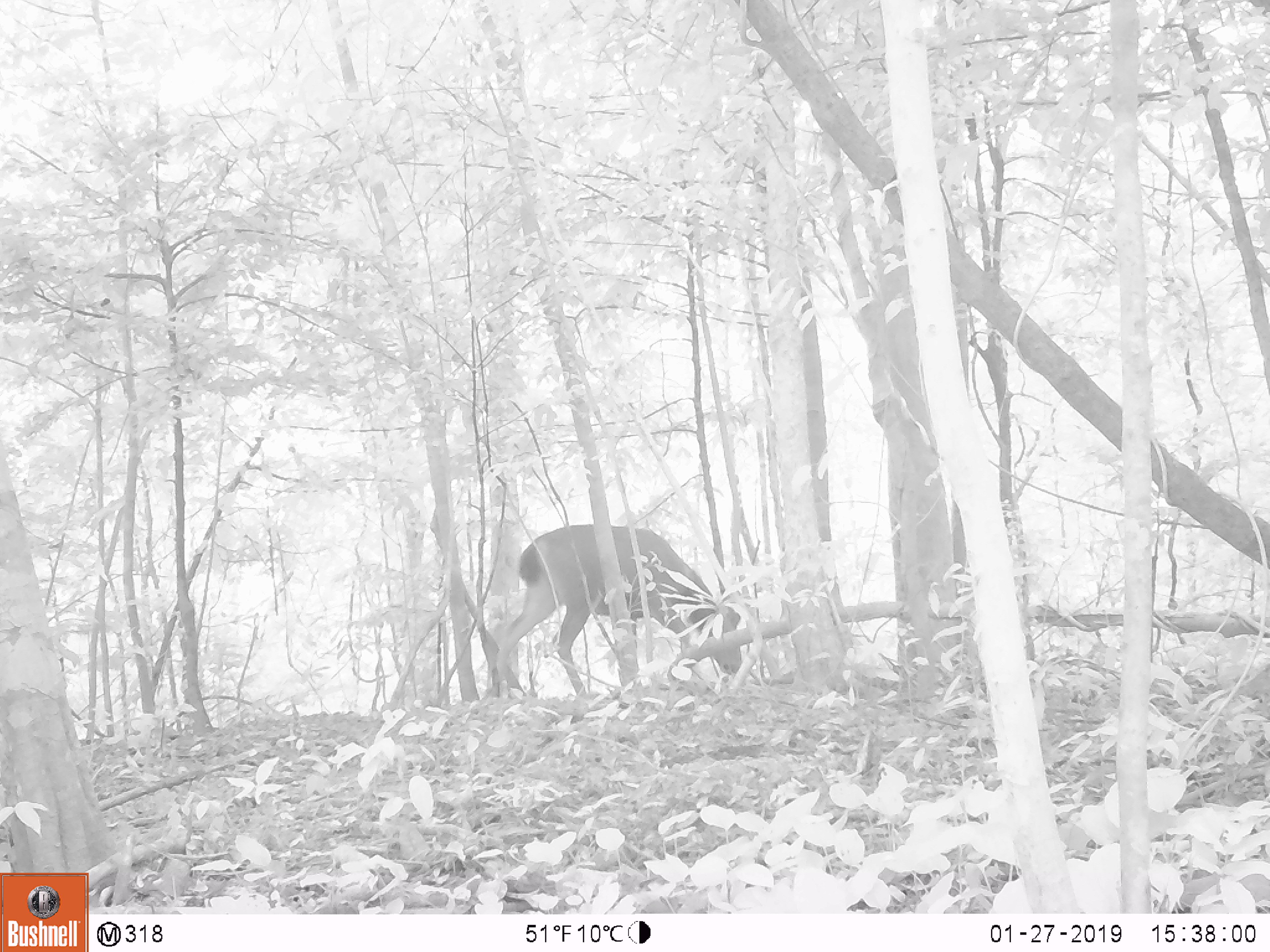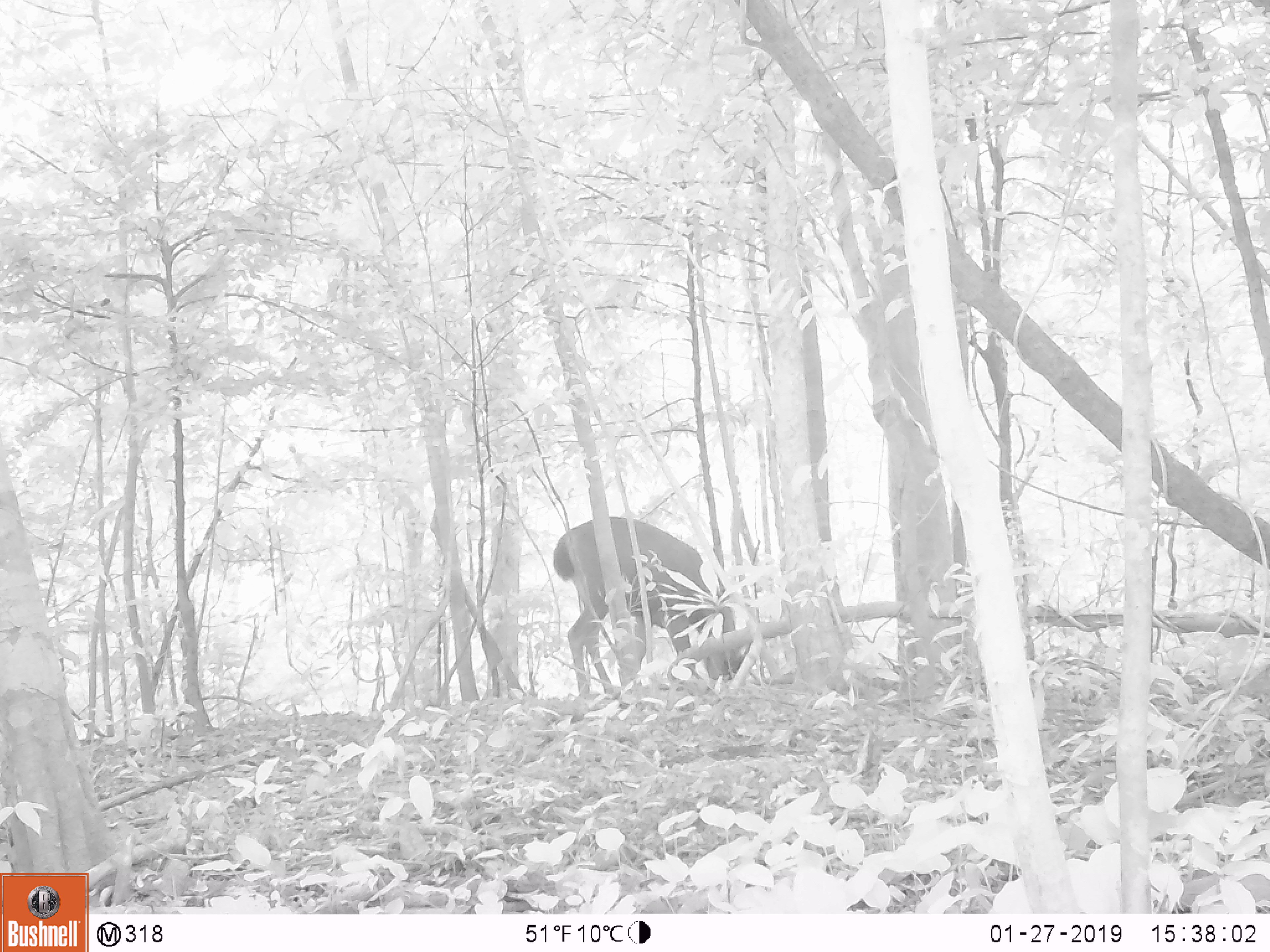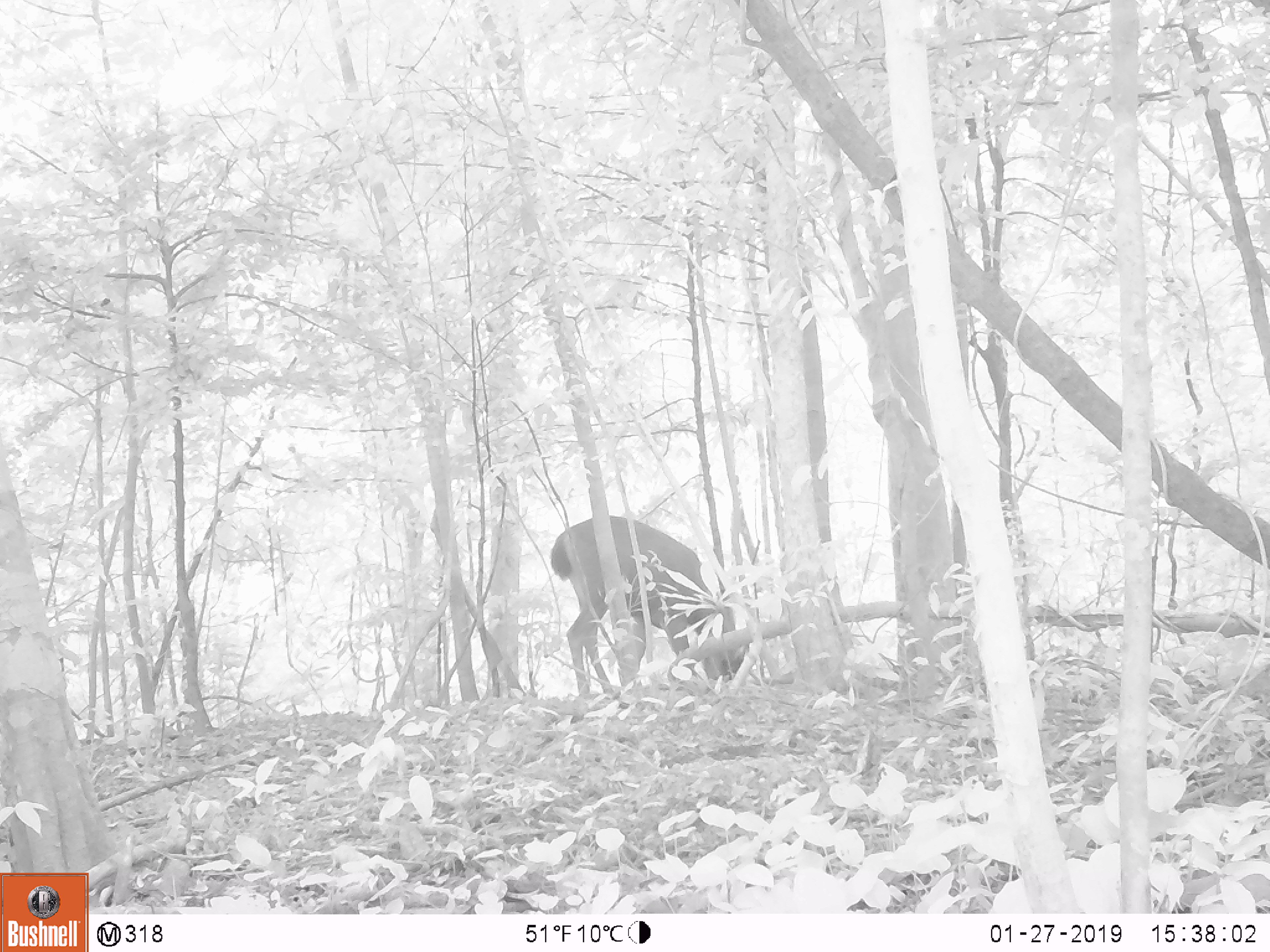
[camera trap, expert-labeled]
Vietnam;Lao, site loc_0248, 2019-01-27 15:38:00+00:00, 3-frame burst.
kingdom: Animalia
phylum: Chordata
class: Mammalia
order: Artiodactyla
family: Cervidae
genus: Rusa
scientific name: Rusa unicolor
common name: sambar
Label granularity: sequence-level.